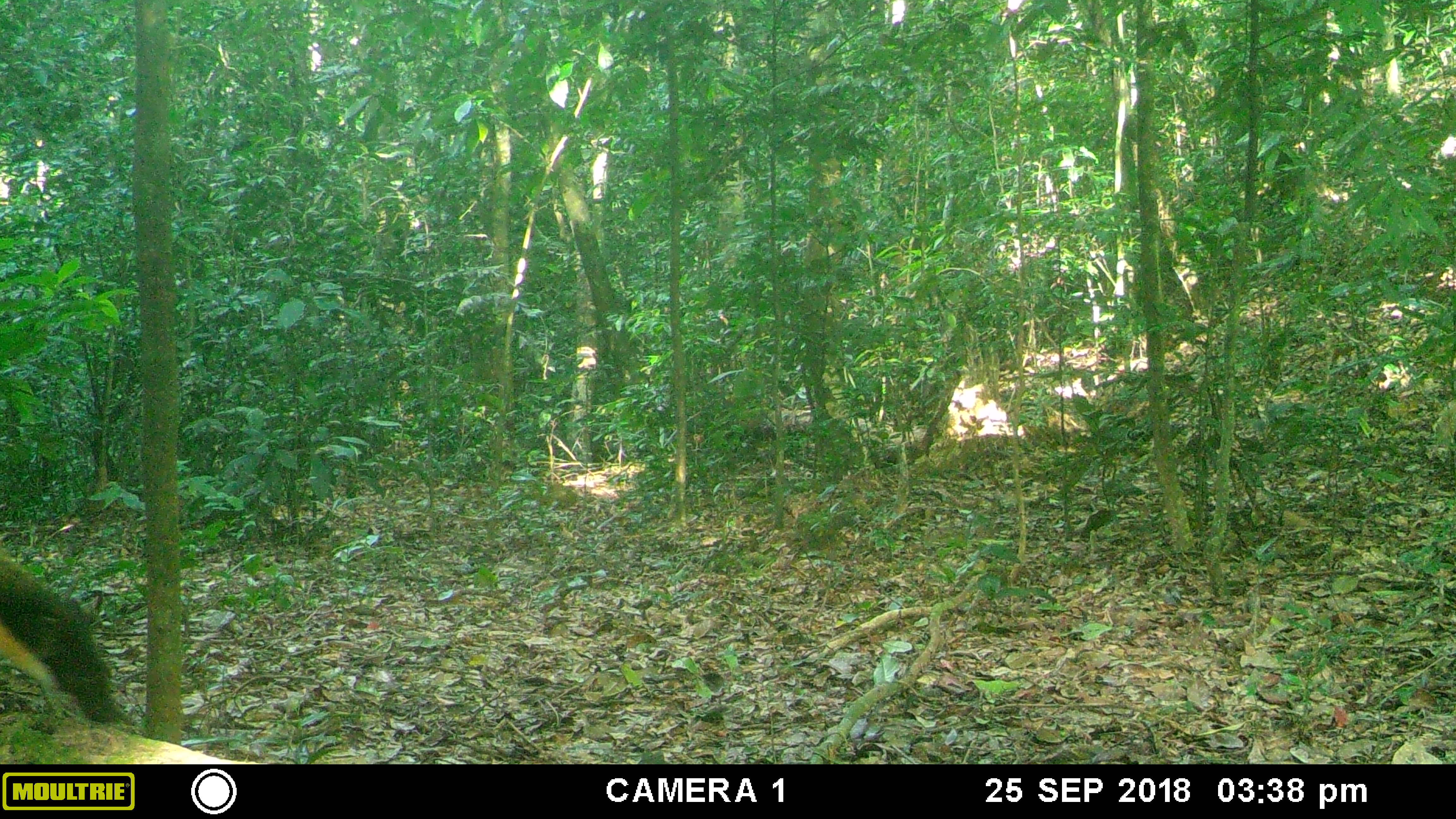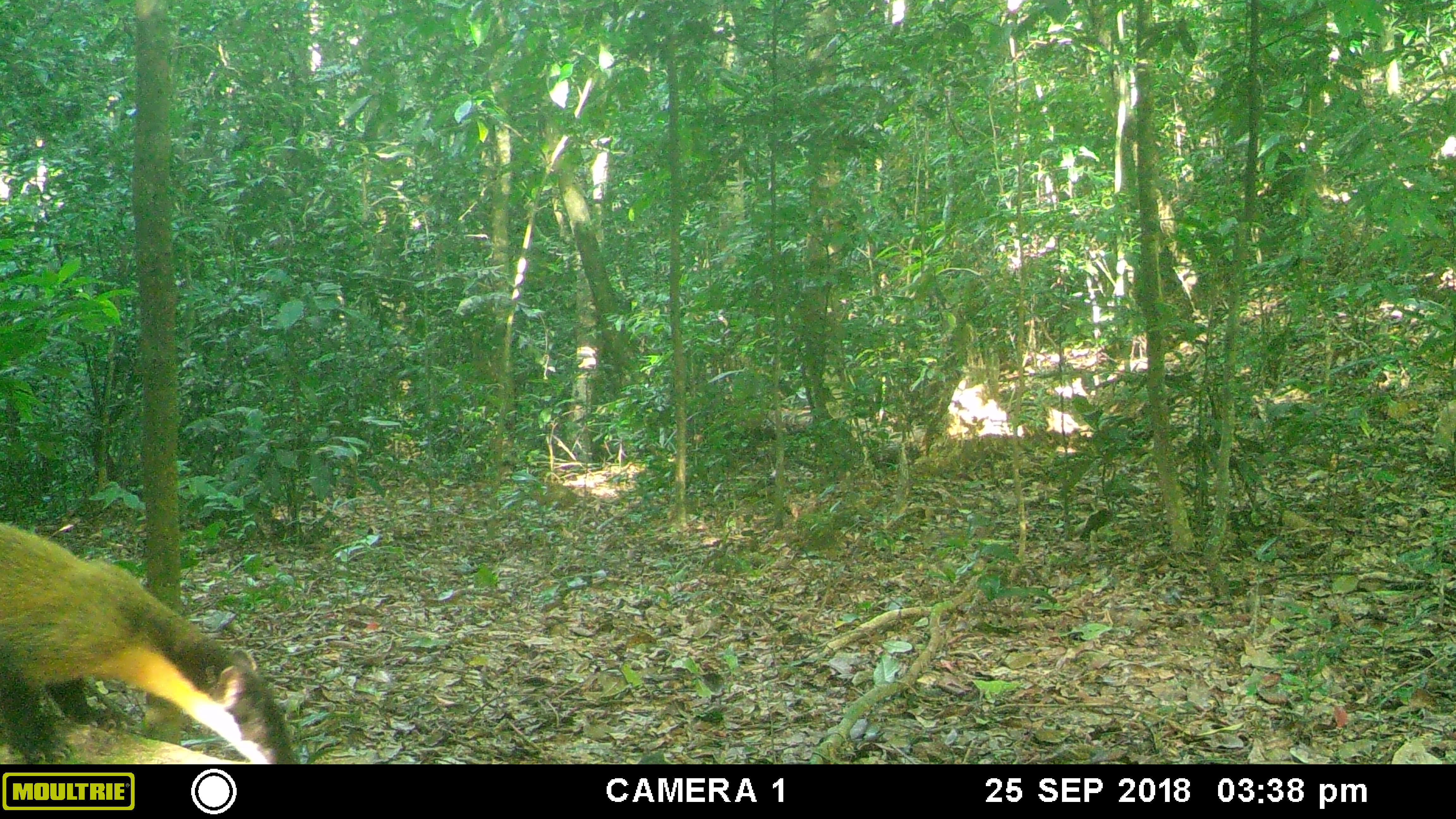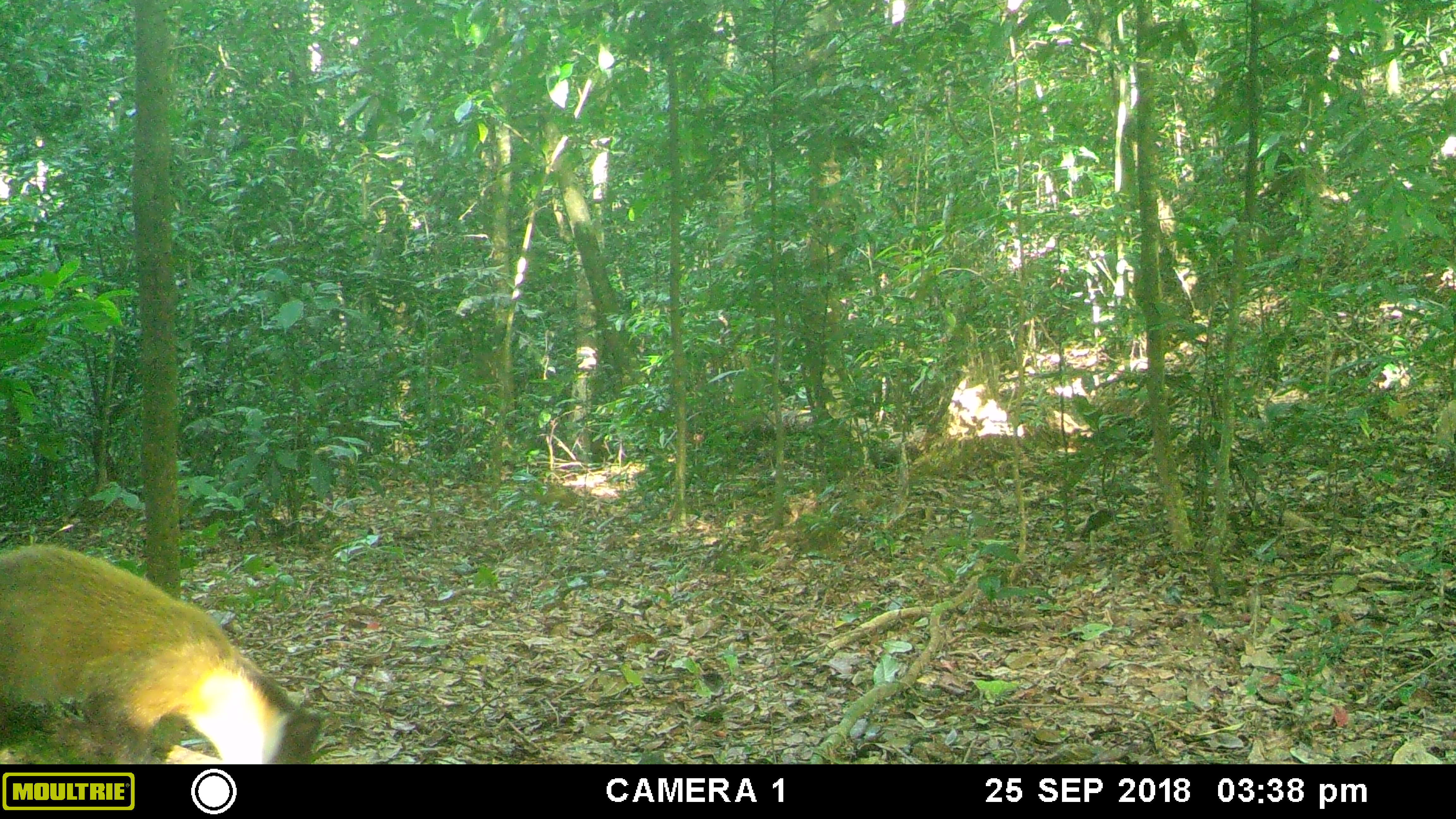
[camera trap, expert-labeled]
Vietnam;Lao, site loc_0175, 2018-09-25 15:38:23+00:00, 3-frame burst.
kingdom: Animalia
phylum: Chordata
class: Mammalia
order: Carnivora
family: Mustelidae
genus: Martes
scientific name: Martes flavigula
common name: yellow-throated marten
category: yellow throated marten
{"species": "yellow throated marten (yellow-throated marten) (Martes flavigula)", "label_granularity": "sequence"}